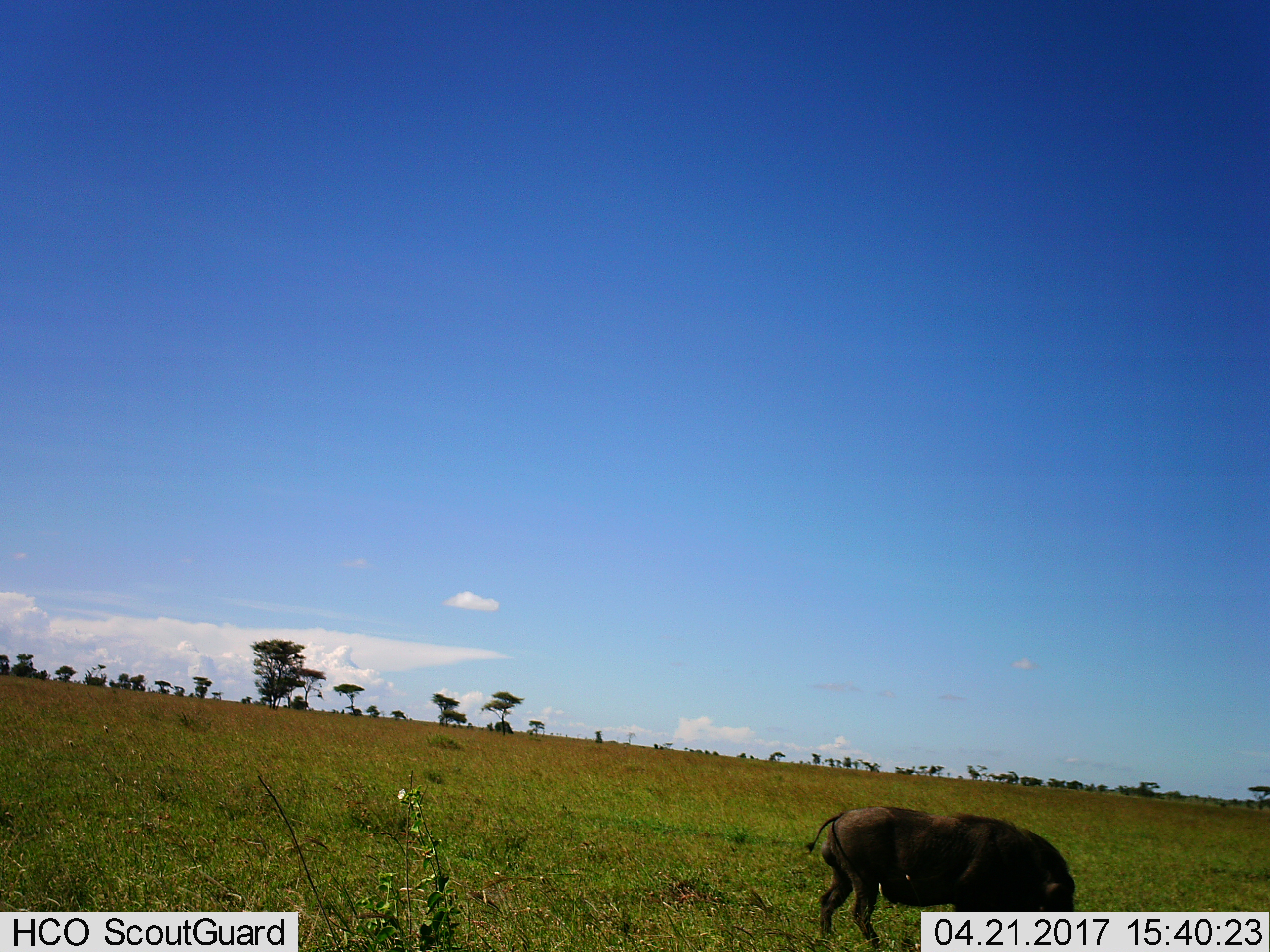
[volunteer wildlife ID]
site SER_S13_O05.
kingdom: Animalia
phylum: Chordata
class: Mammalia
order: Artiodactyla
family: Suidae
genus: Phacochoerus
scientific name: Phacochoerus africanus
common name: warthog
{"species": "warthog (Phacochoerus africanus)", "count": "1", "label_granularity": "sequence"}